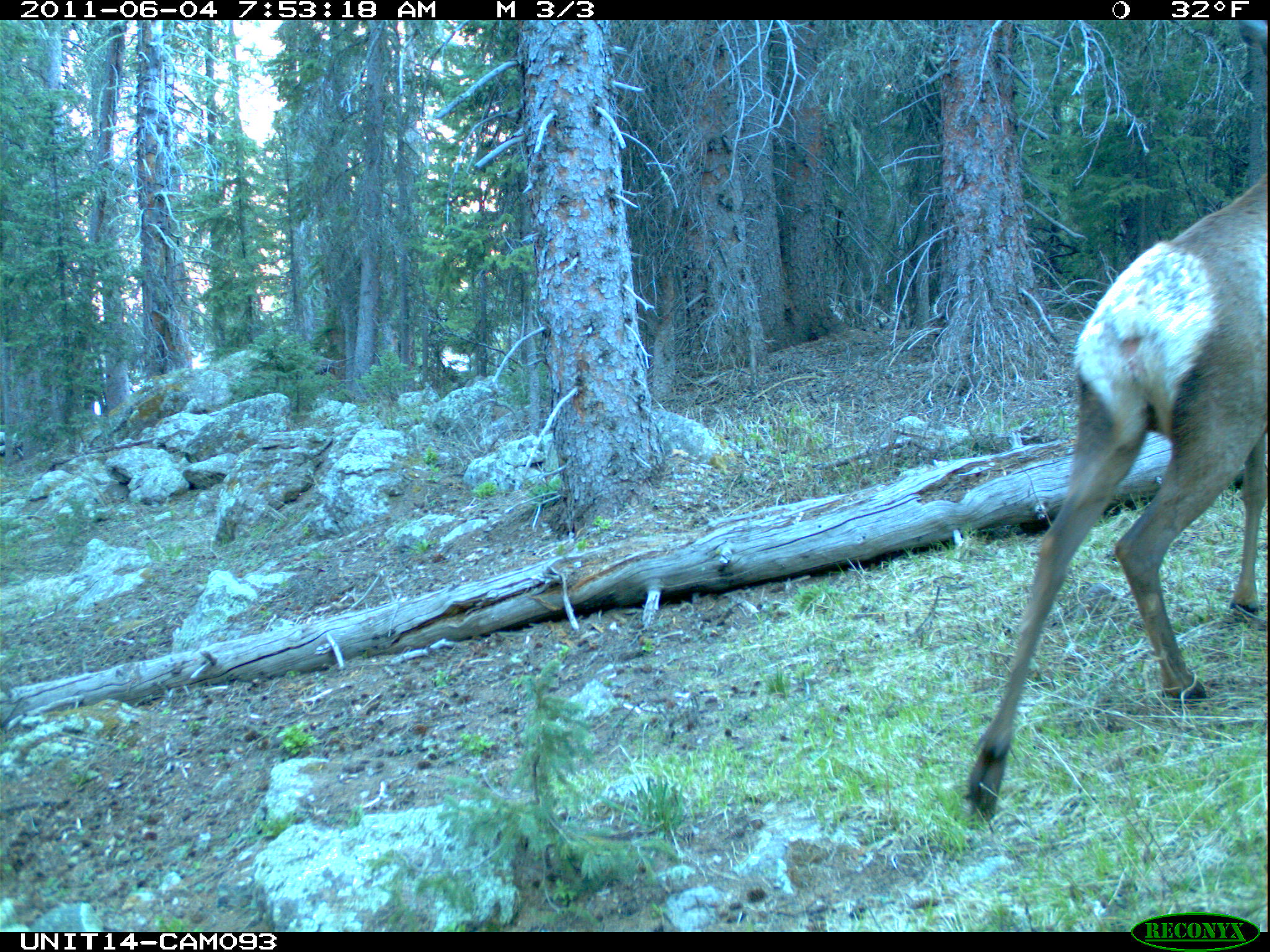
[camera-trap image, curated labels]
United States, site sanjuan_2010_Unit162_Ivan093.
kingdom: Animalia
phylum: Chordata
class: Mammalia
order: Artiodactyla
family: Cervidae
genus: Cervus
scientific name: Cervus elaphus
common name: red deer